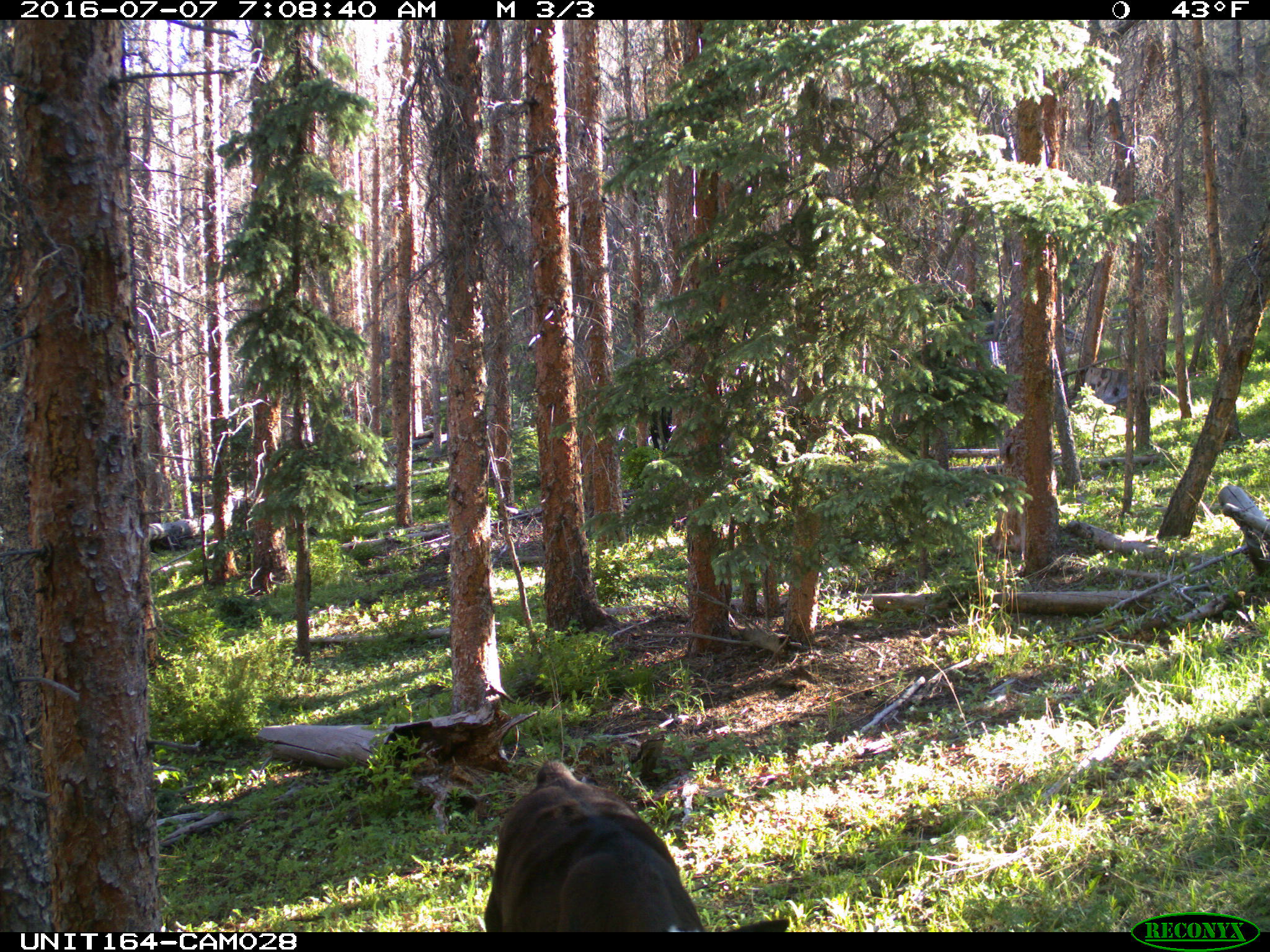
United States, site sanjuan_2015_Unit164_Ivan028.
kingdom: Animalia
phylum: Chordata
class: Mammalia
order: Artiodactyla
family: Bovidae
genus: Bos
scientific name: Bos taurus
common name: domestic cow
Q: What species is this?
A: Bos taurus (domestic cow).